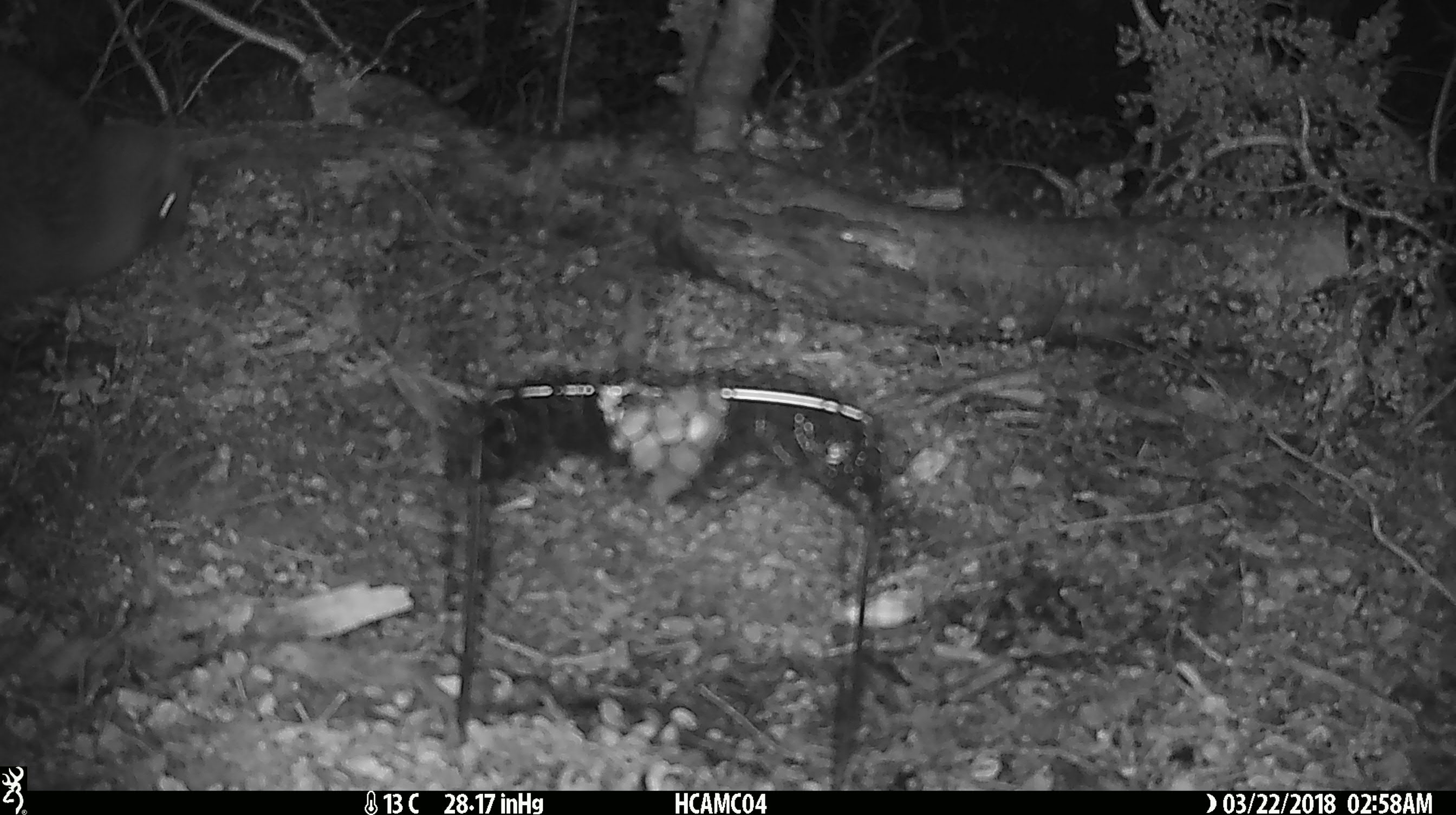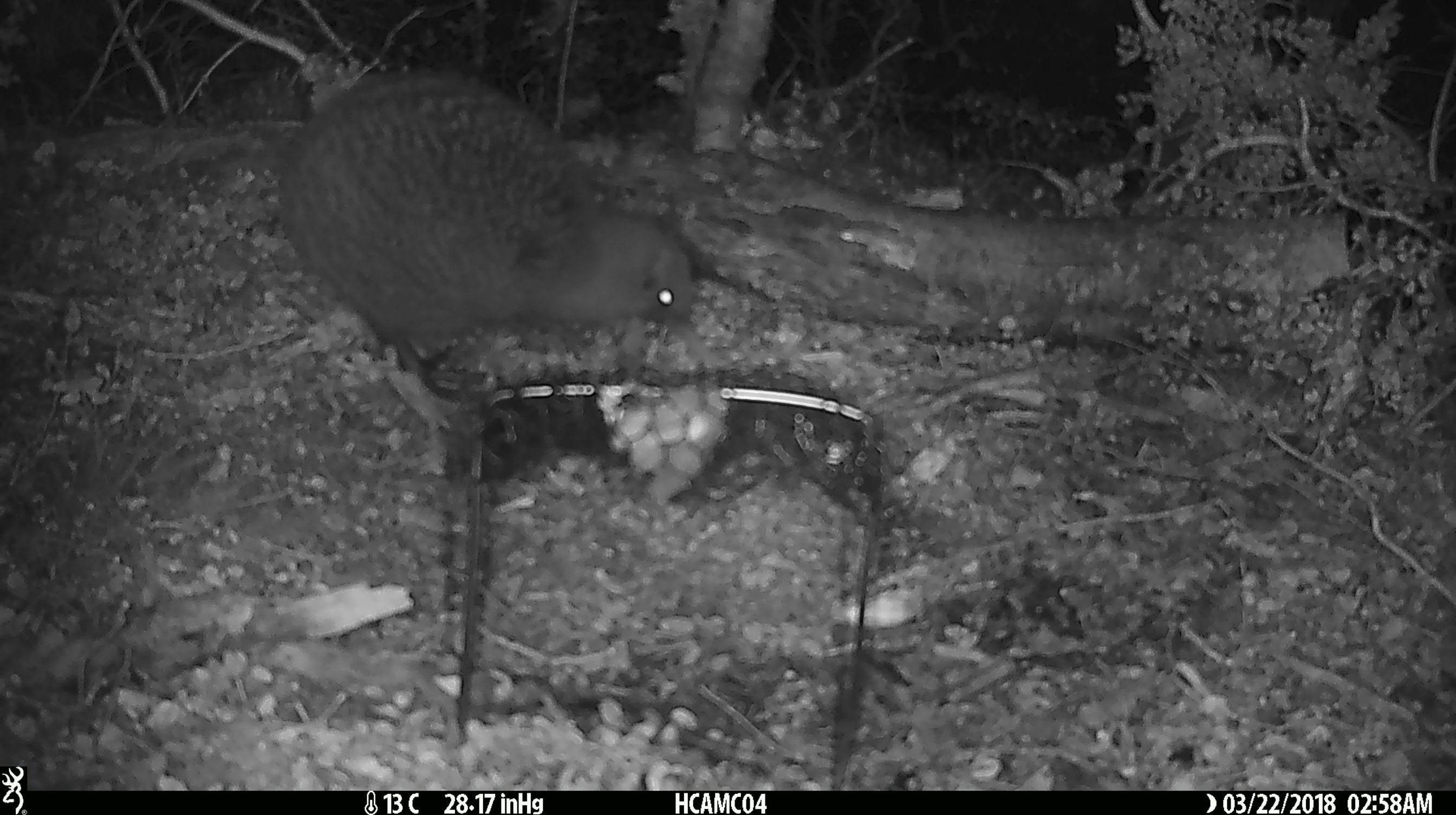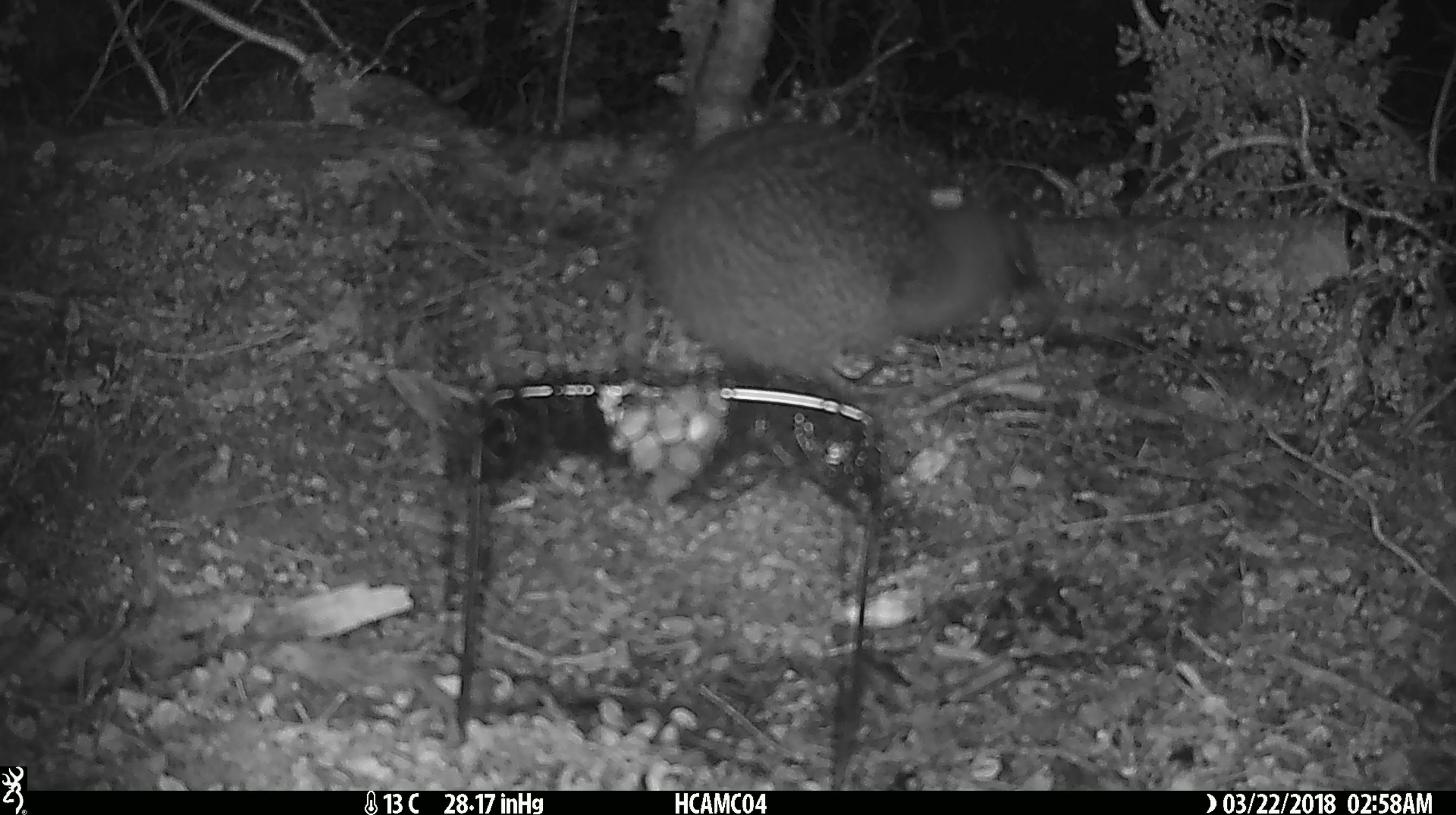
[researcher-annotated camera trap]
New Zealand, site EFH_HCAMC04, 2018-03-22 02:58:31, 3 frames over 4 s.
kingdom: Animalia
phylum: Chordata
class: Aves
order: Apterygiformes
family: Apterygidae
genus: Apteryx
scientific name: Apteryx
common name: kiwi